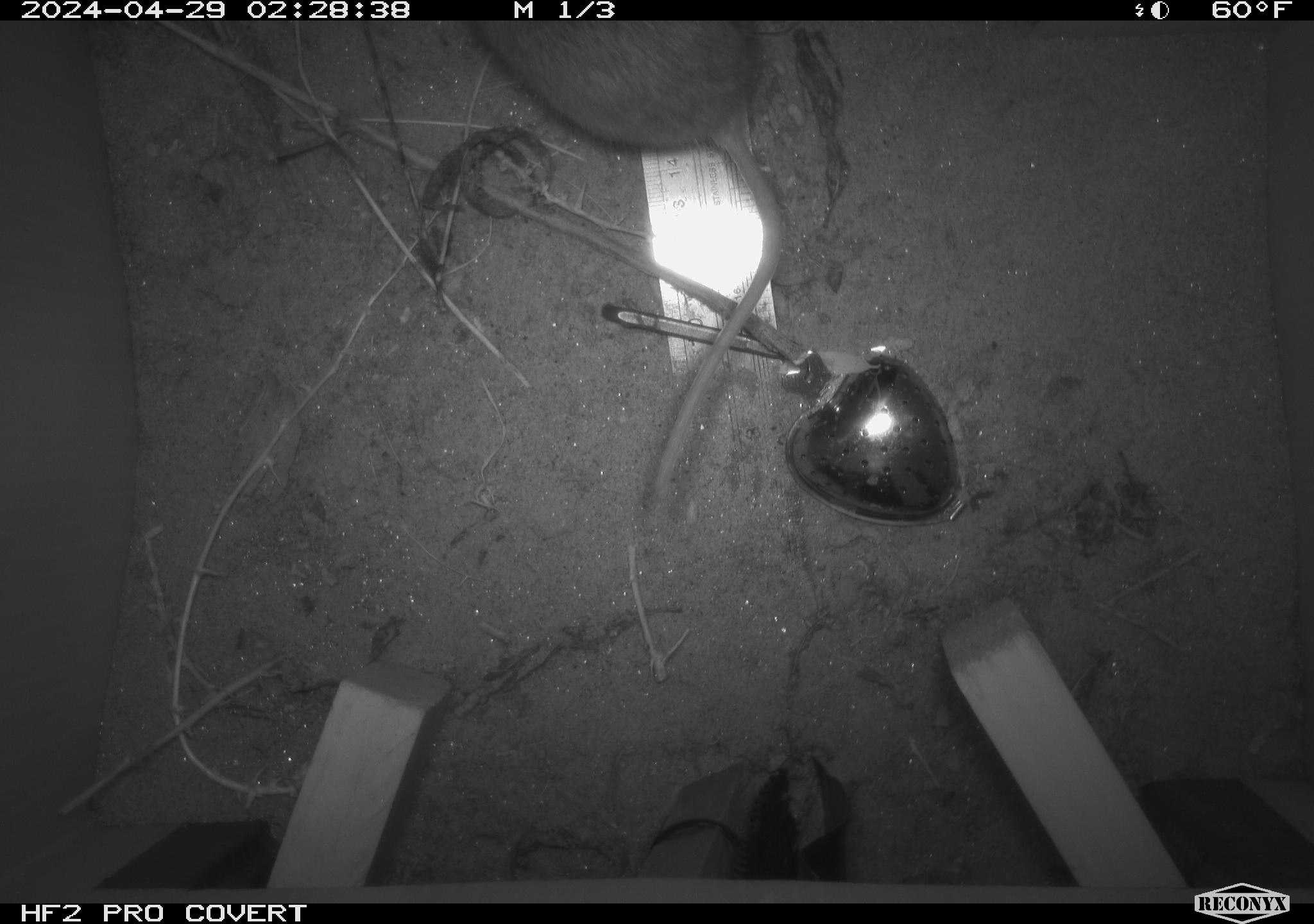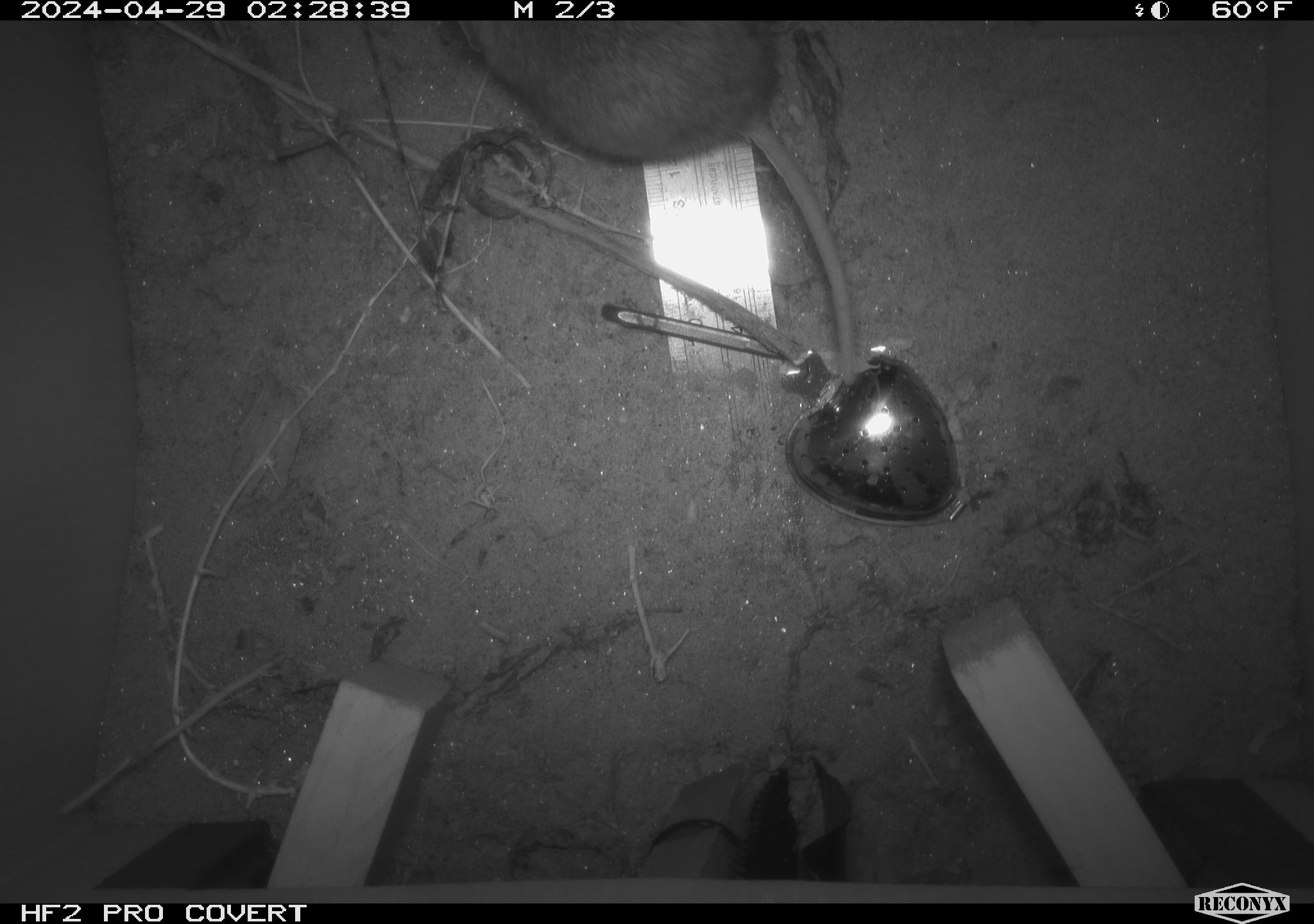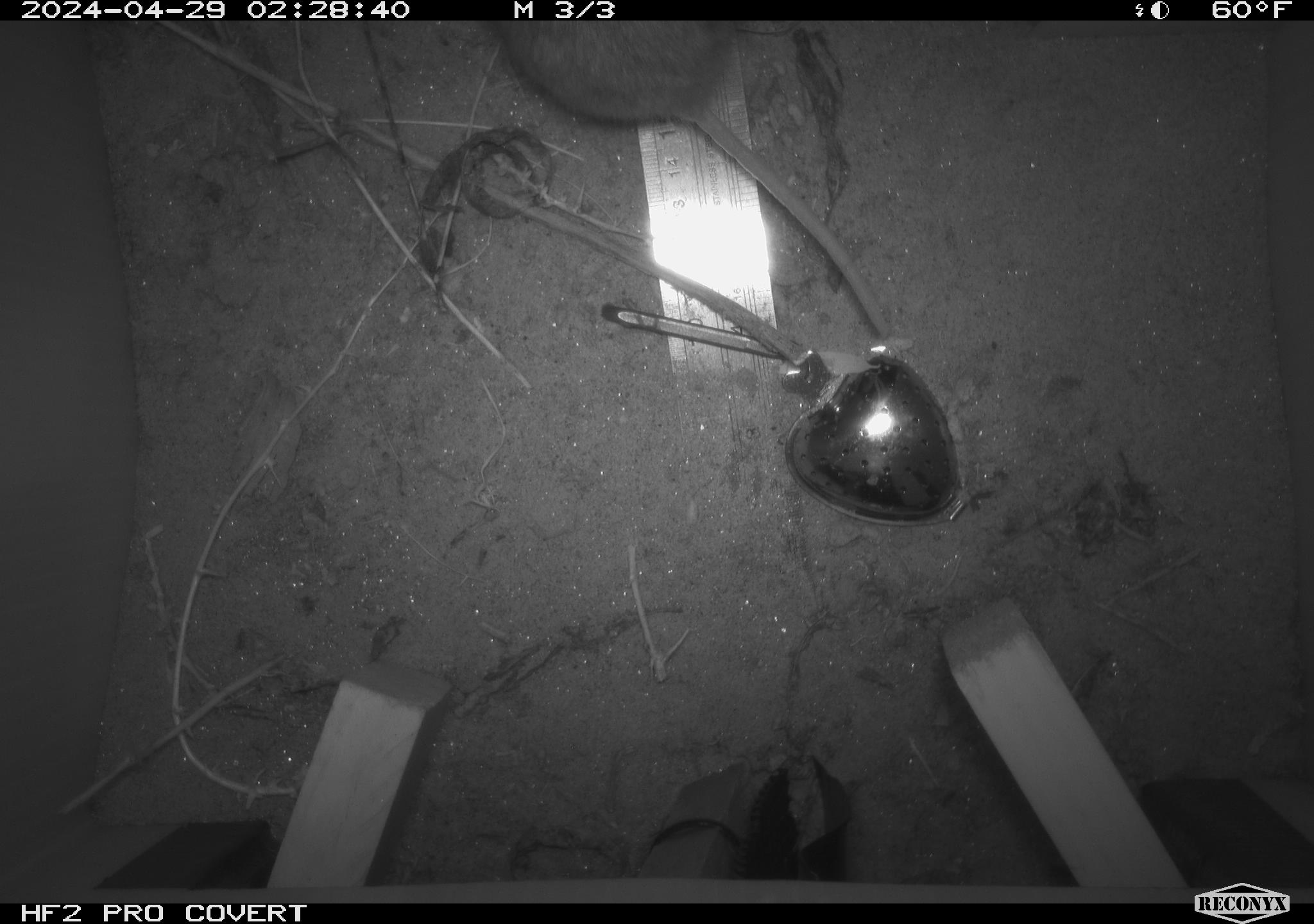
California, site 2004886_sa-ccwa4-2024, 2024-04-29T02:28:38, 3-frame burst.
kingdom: Animalia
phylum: Chordata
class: Mammalia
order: Rodentia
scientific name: Rodentia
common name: woodrat or rat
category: woodrat or rat species